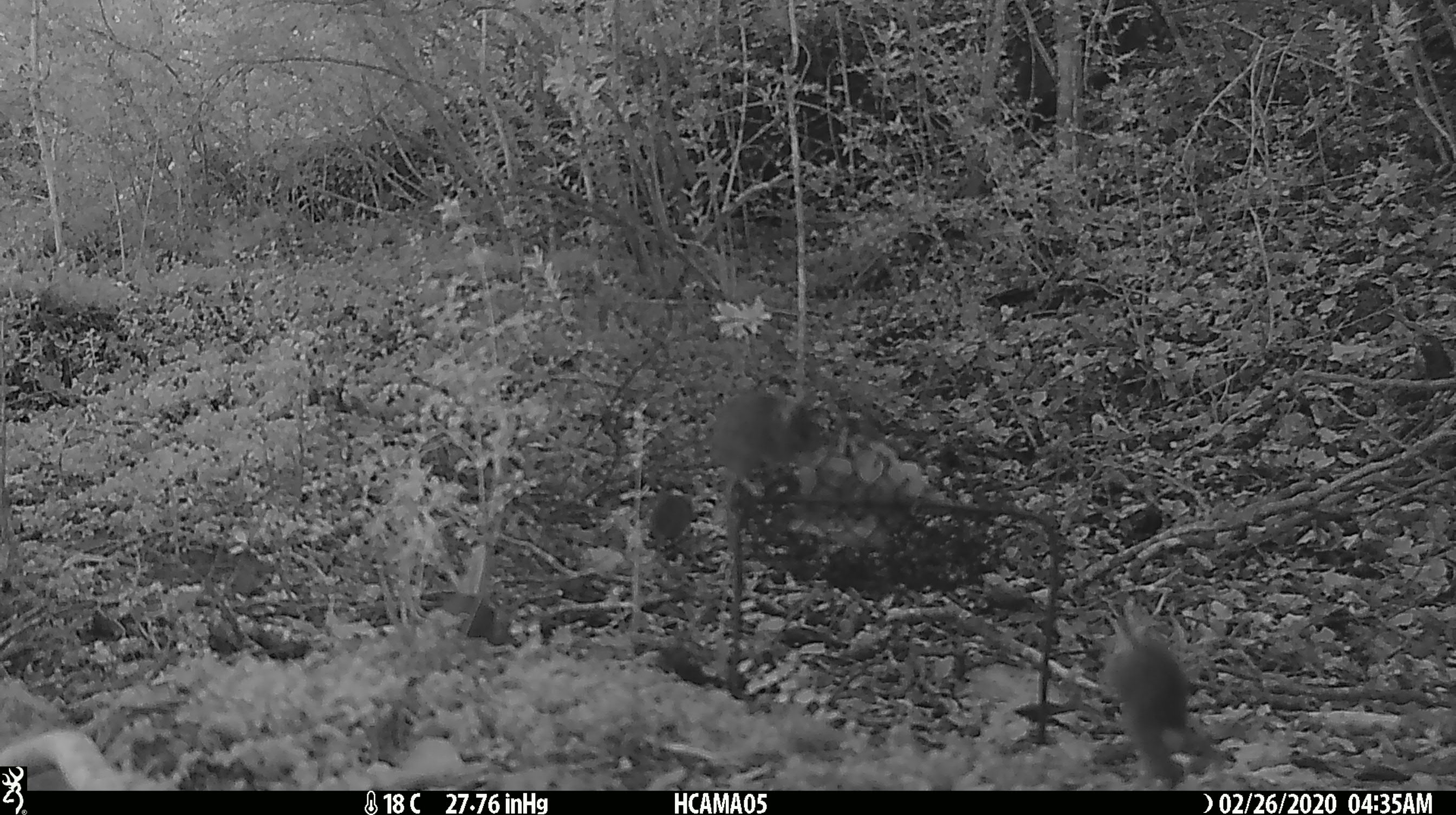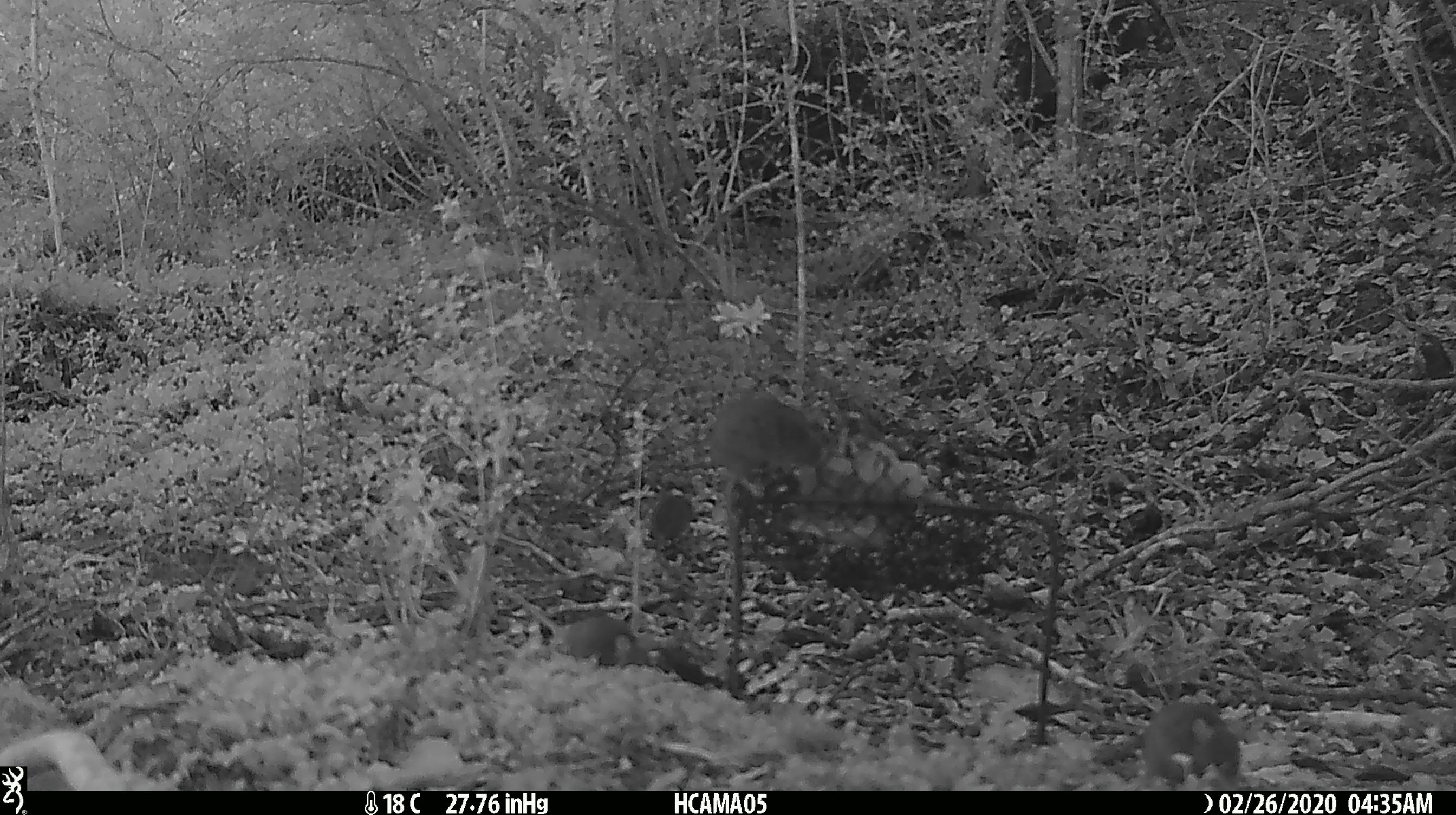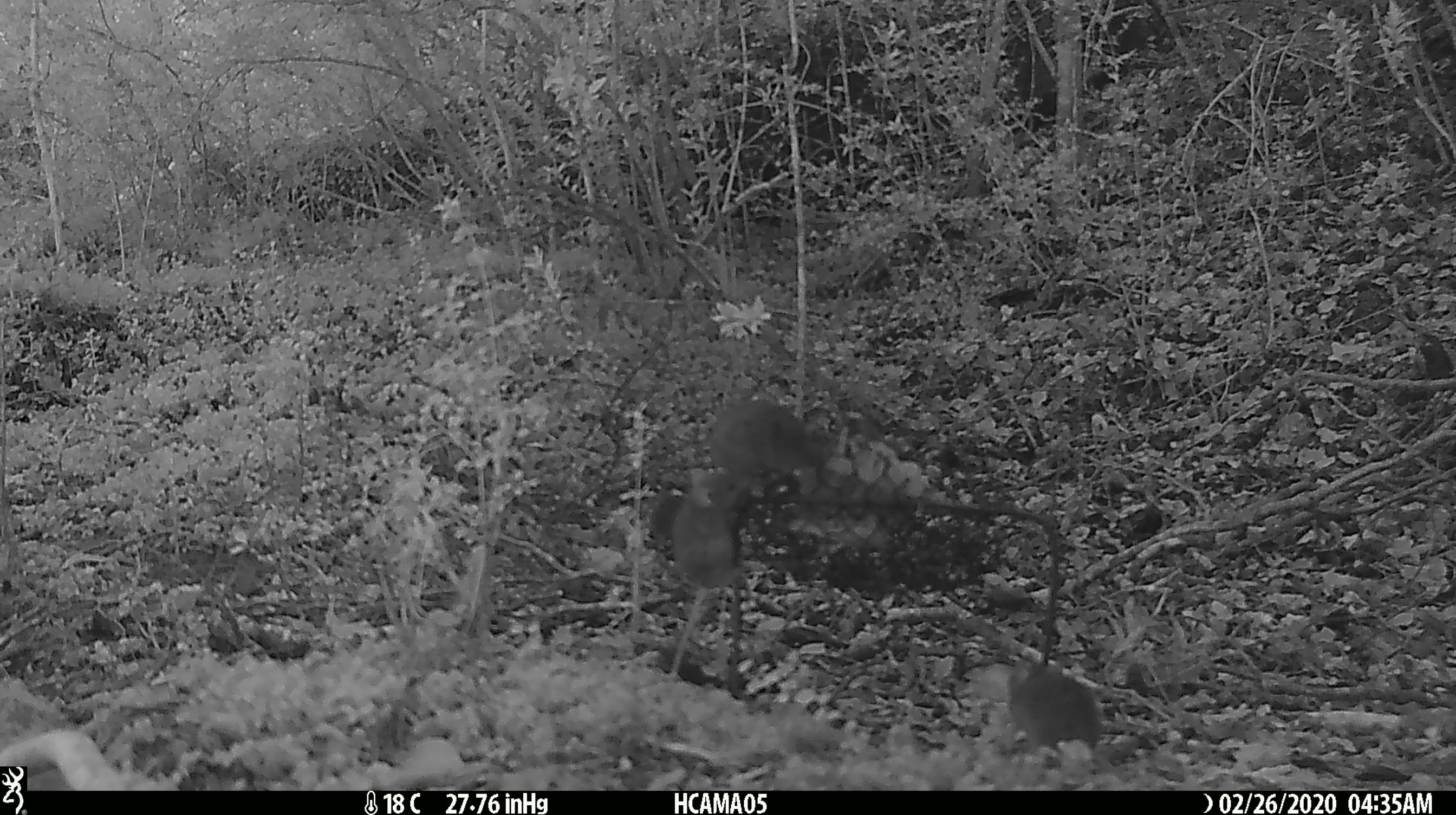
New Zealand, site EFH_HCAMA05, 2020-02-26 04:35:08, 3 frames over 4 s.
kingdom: Animalia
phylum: Chordata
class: Mammalia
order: Rodentia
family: Muridae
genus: Mus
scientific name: Mus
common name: mouse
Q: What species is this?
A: Mouse (Mus).